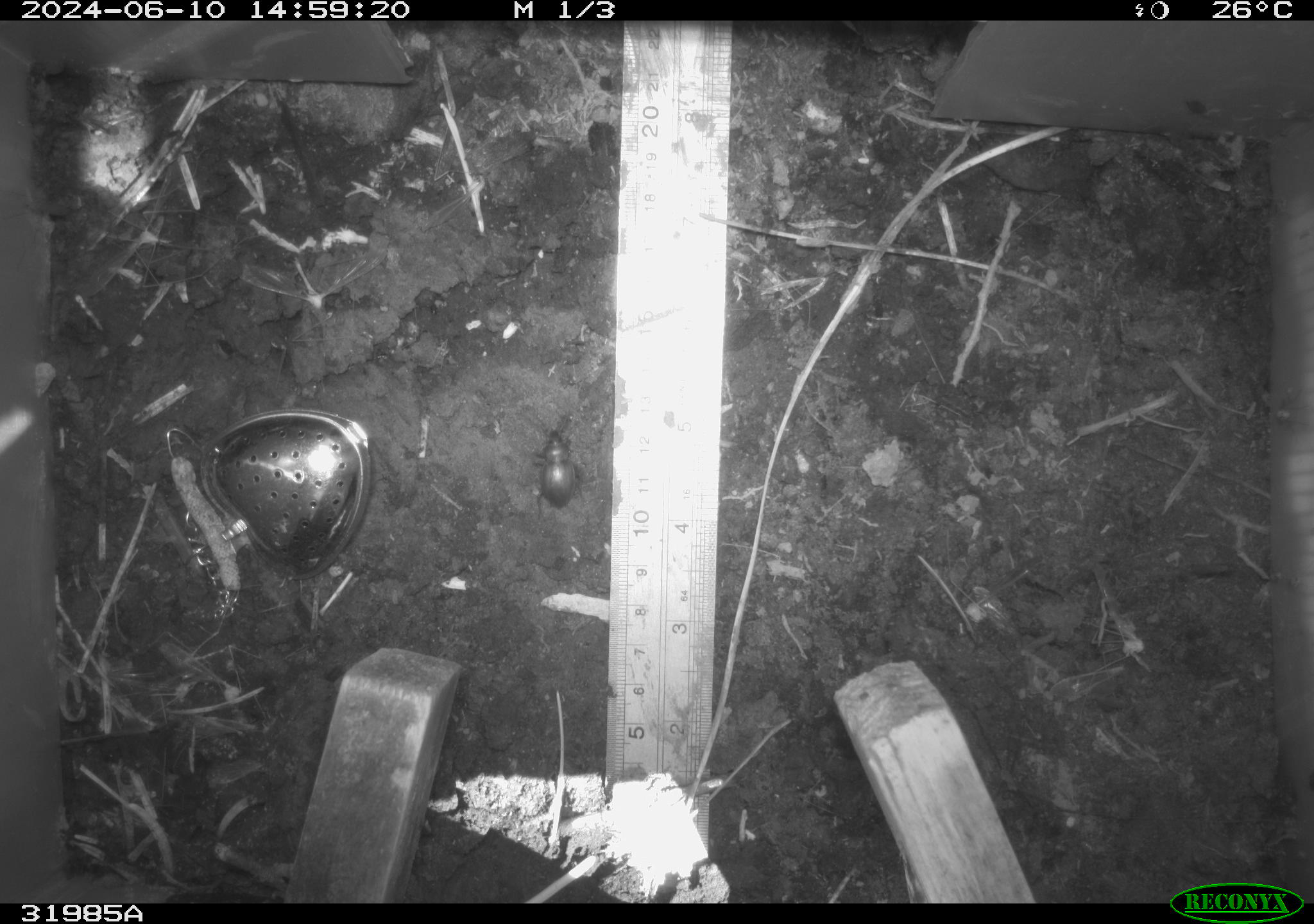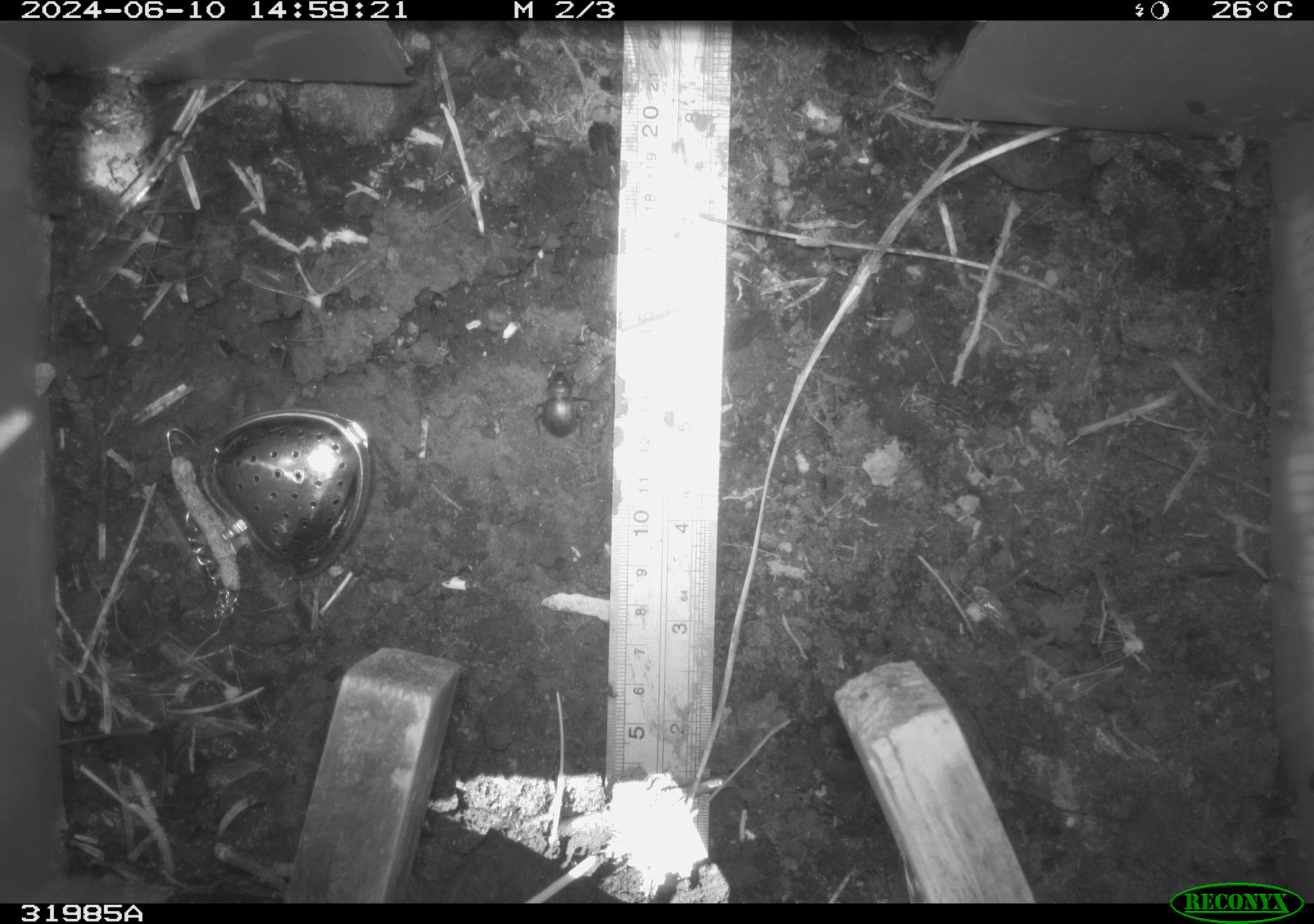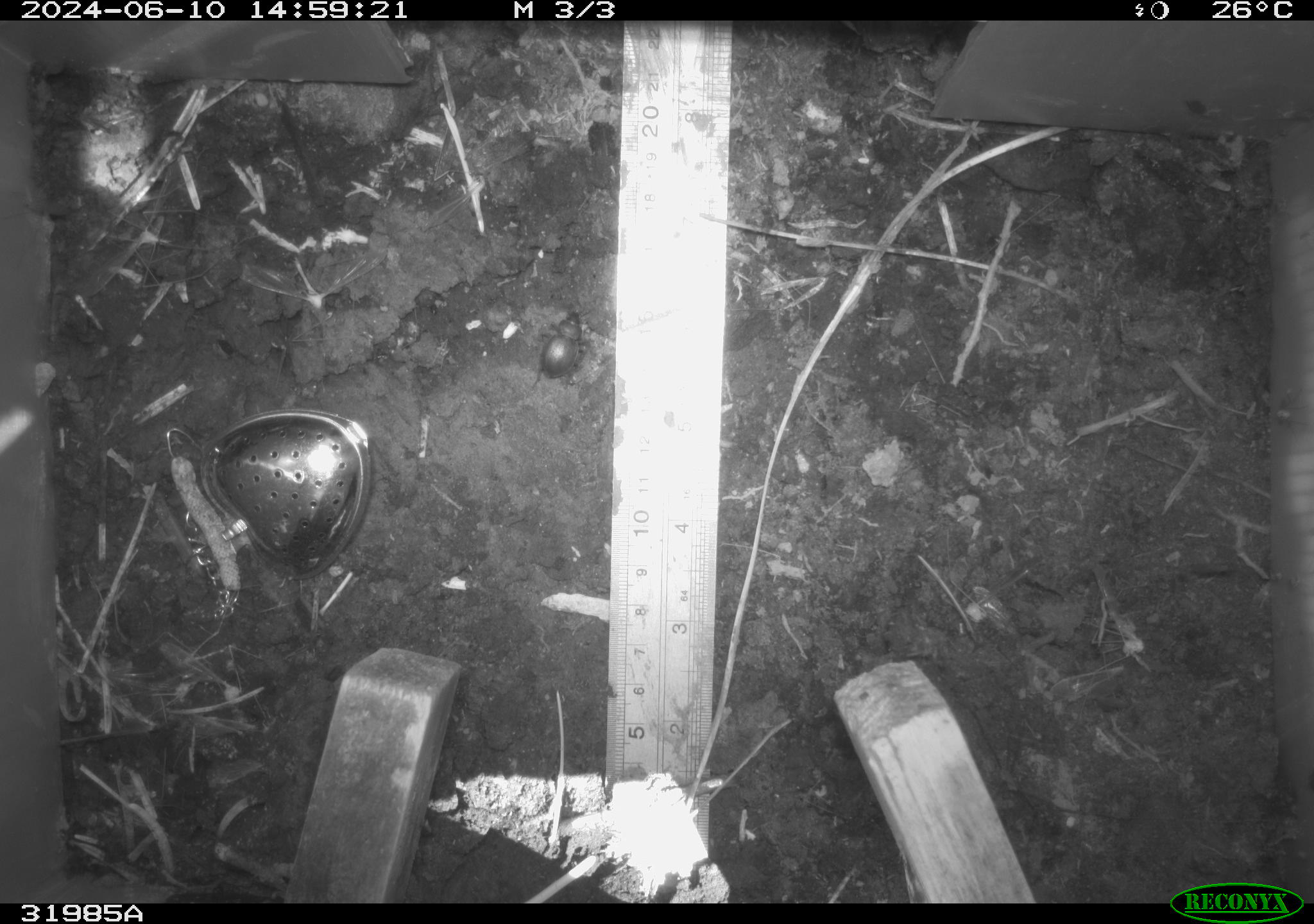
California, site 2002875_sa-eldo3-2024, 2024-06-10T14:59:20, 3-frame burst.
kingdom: Animalia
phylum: Arthropoda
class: Insecta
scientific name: Insecta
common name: insect